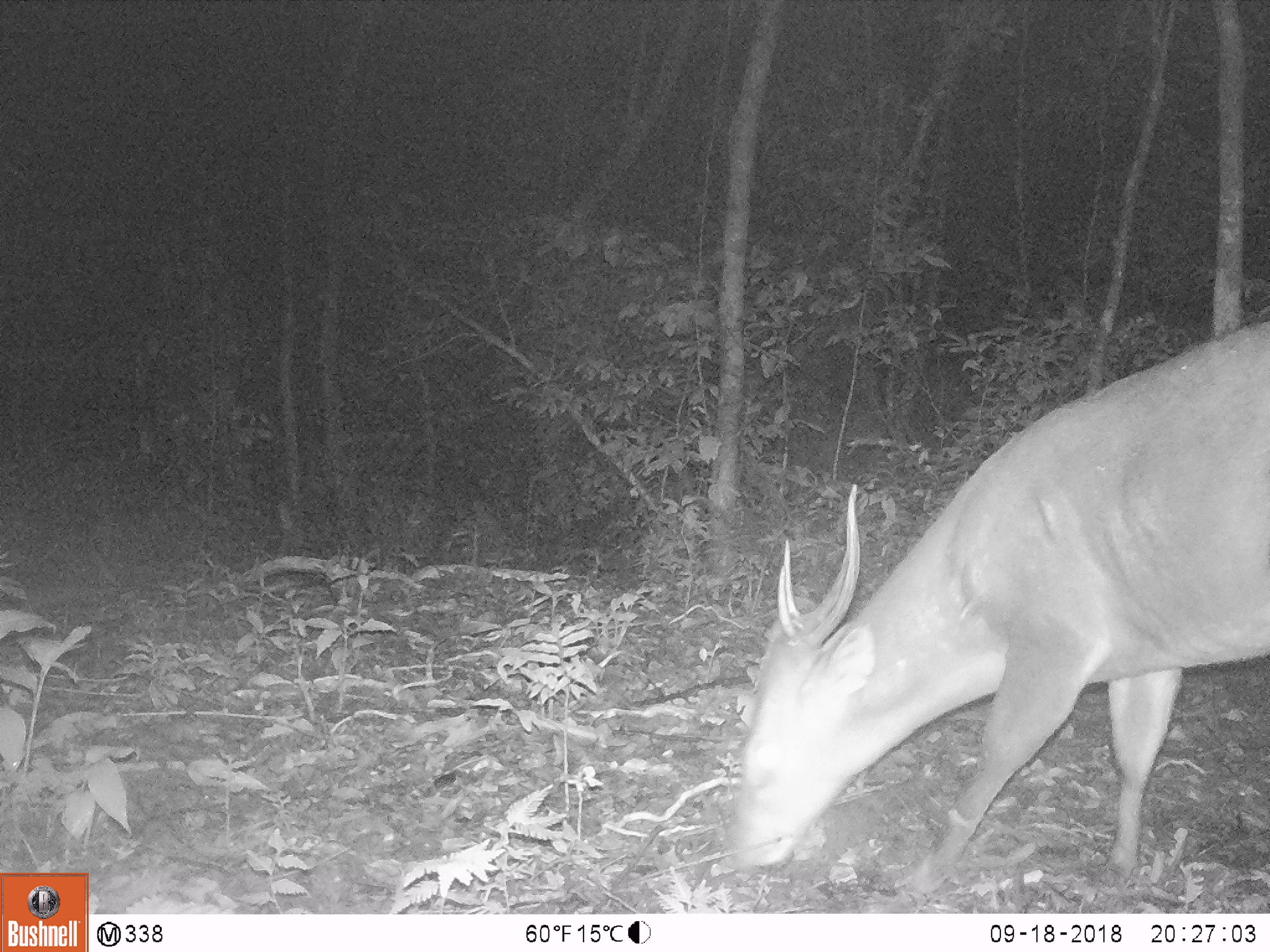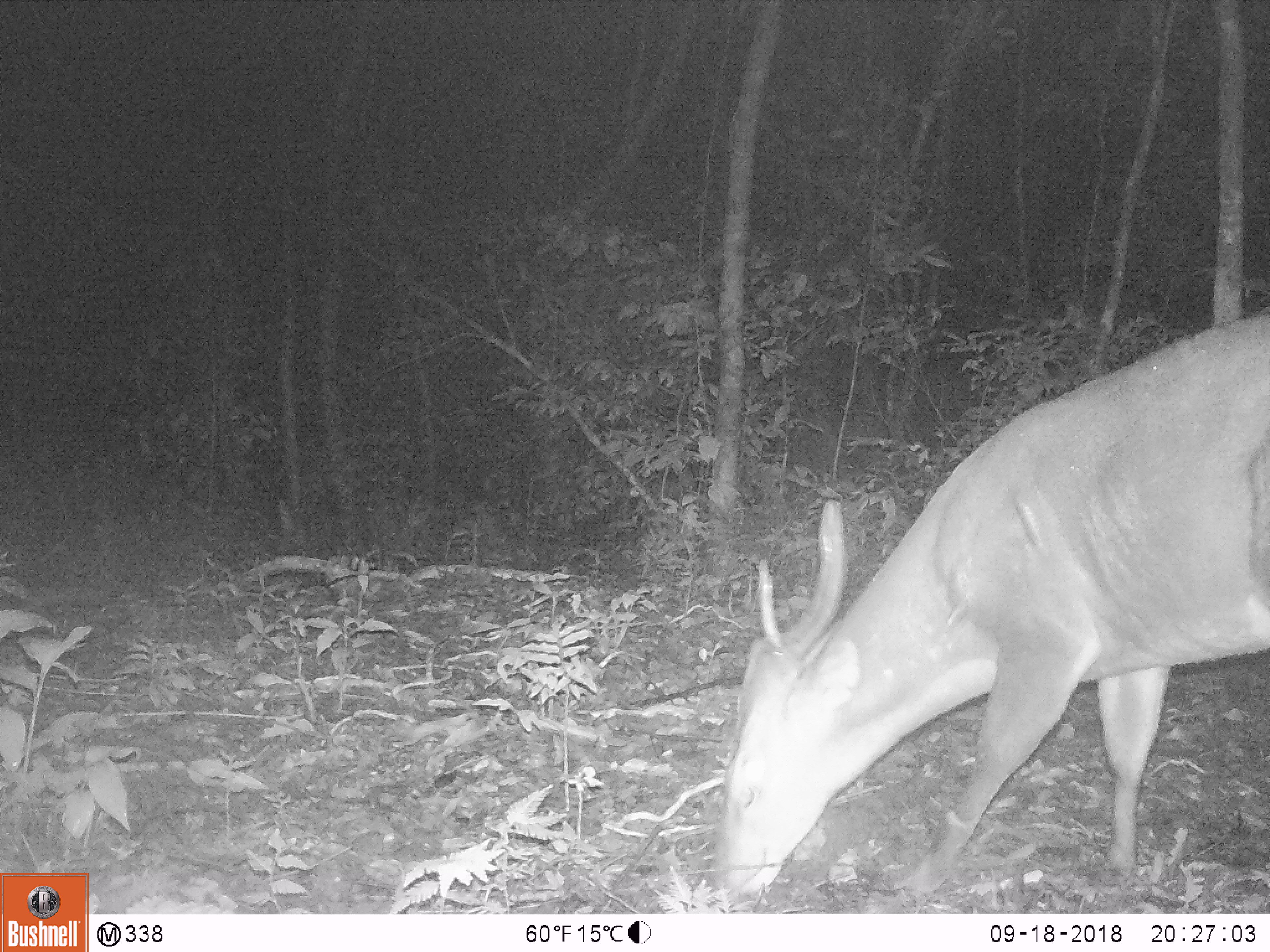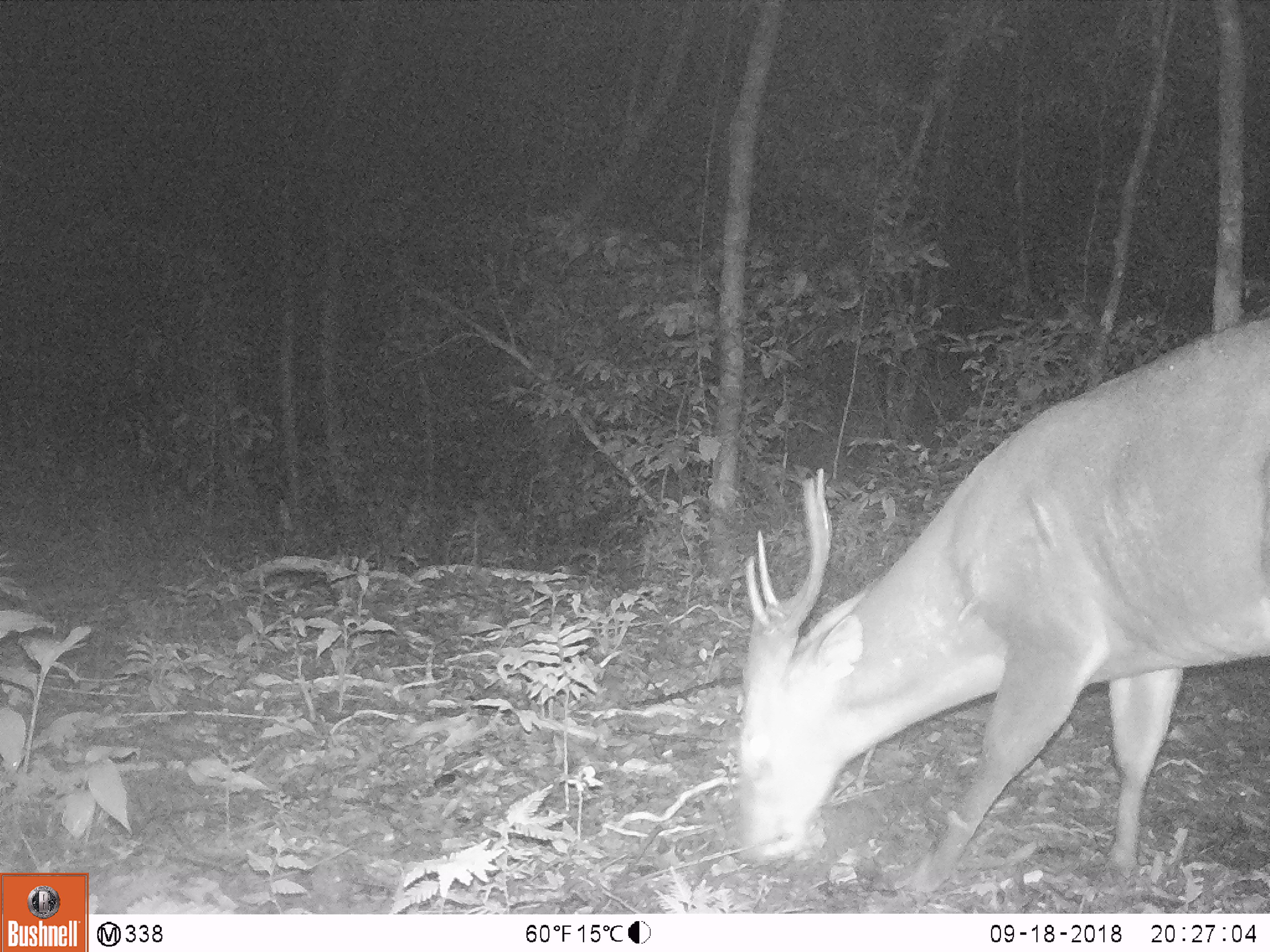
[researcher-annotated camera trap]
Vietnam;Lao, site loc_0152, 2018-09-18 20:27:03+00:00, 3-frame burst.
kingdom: Animalia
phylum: Chordata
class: Mammalia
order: Artiodactyla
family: Cervidae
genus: Muntiacus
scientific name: Muntiacus vuquangensis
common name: large-antlered muntjac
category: large antlered muntjac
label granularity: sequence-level